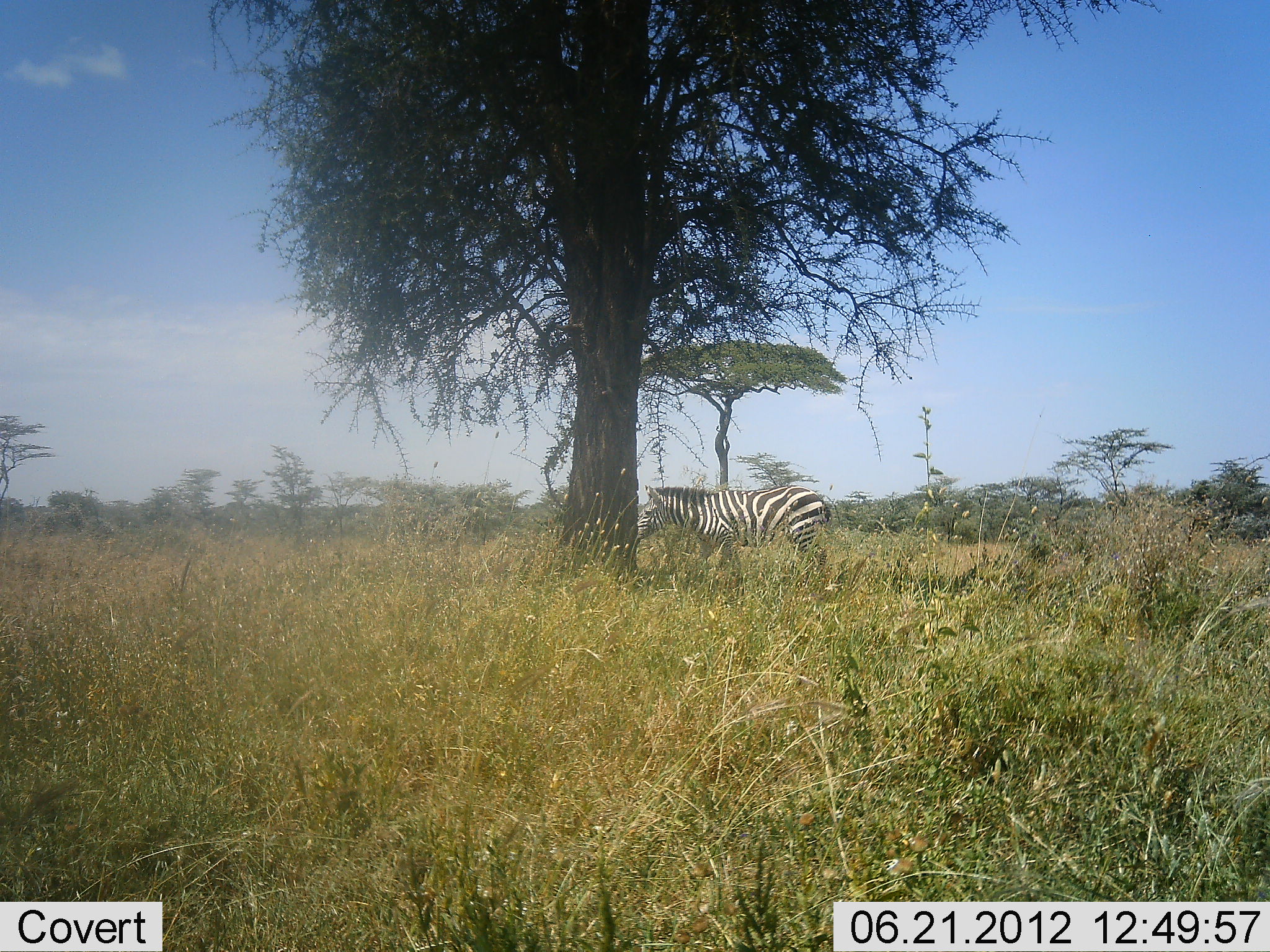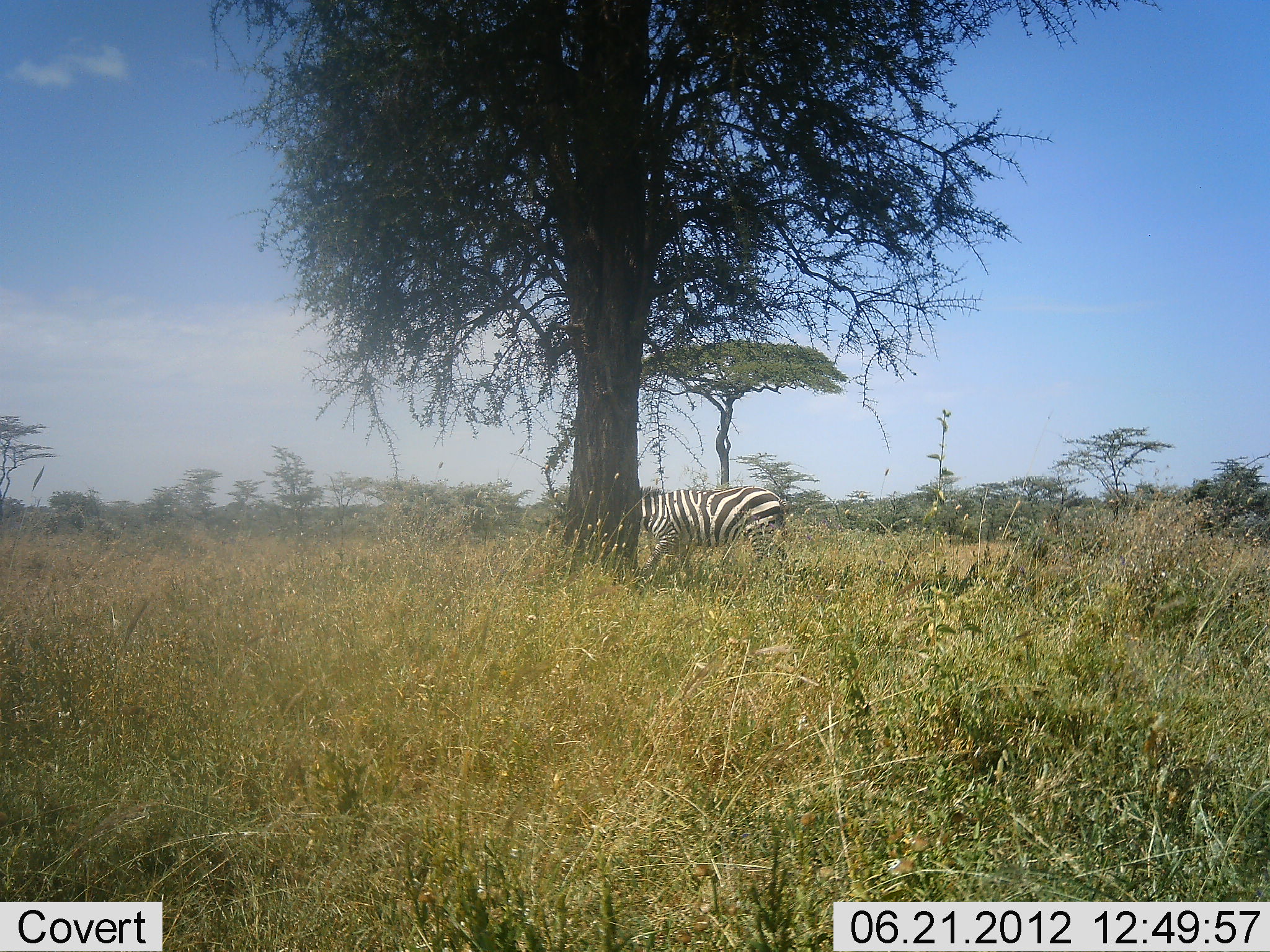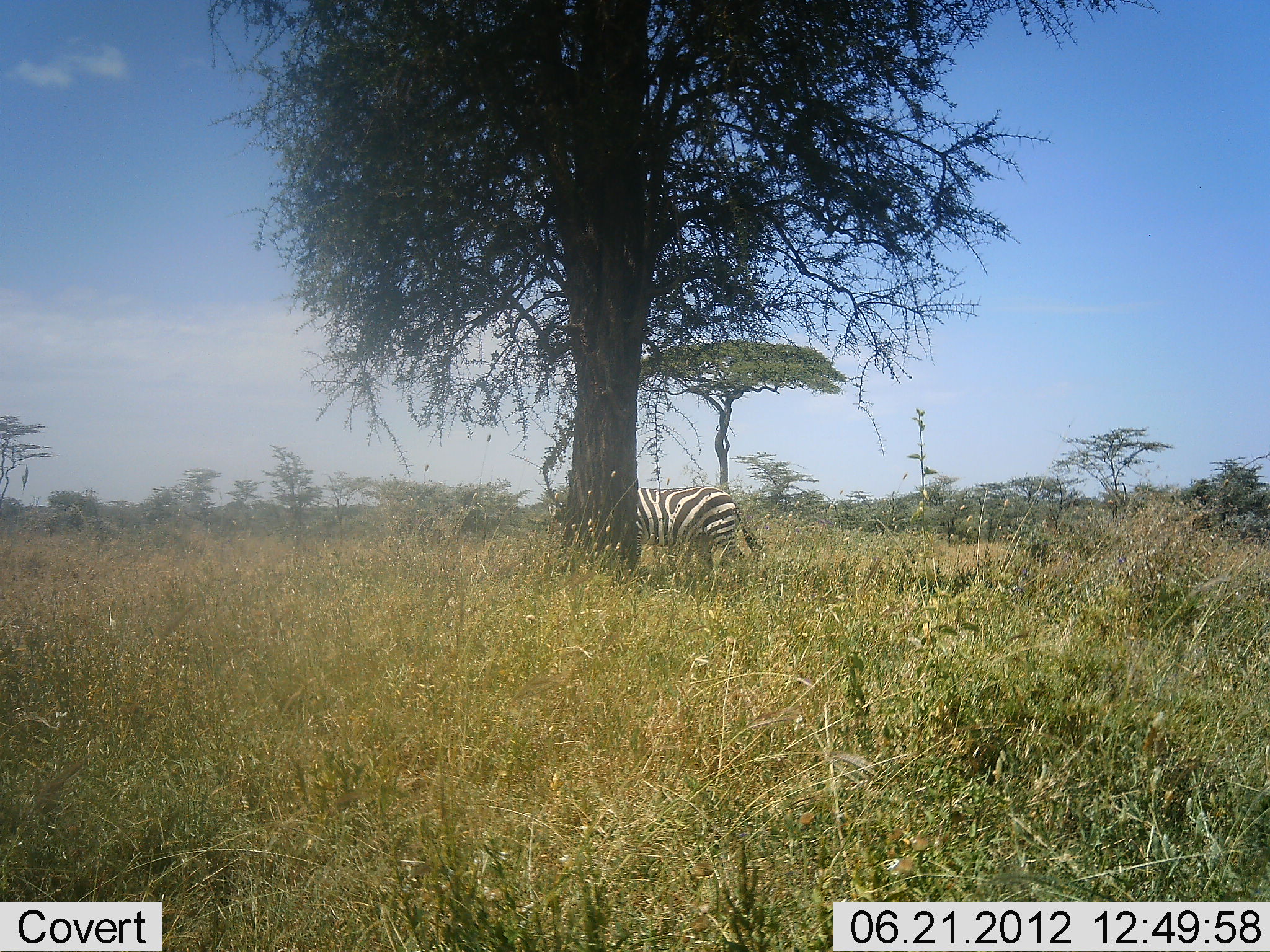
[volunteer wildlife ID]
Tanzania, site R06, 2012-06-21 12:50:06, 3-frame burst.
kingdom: Animalia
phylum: Chordata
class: Mammalia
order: Perissodactyla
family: Equidae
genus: Equus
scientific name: Equus quagga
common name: plains zebra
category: zebra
Zebra (plains zebra) (Equus quagga), count 1. Behavior (volunteer vote fractions): standing 0%, resting 0%, moving 100%, interacting 0%. Young present (vote fraction): 0%. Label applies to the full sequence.